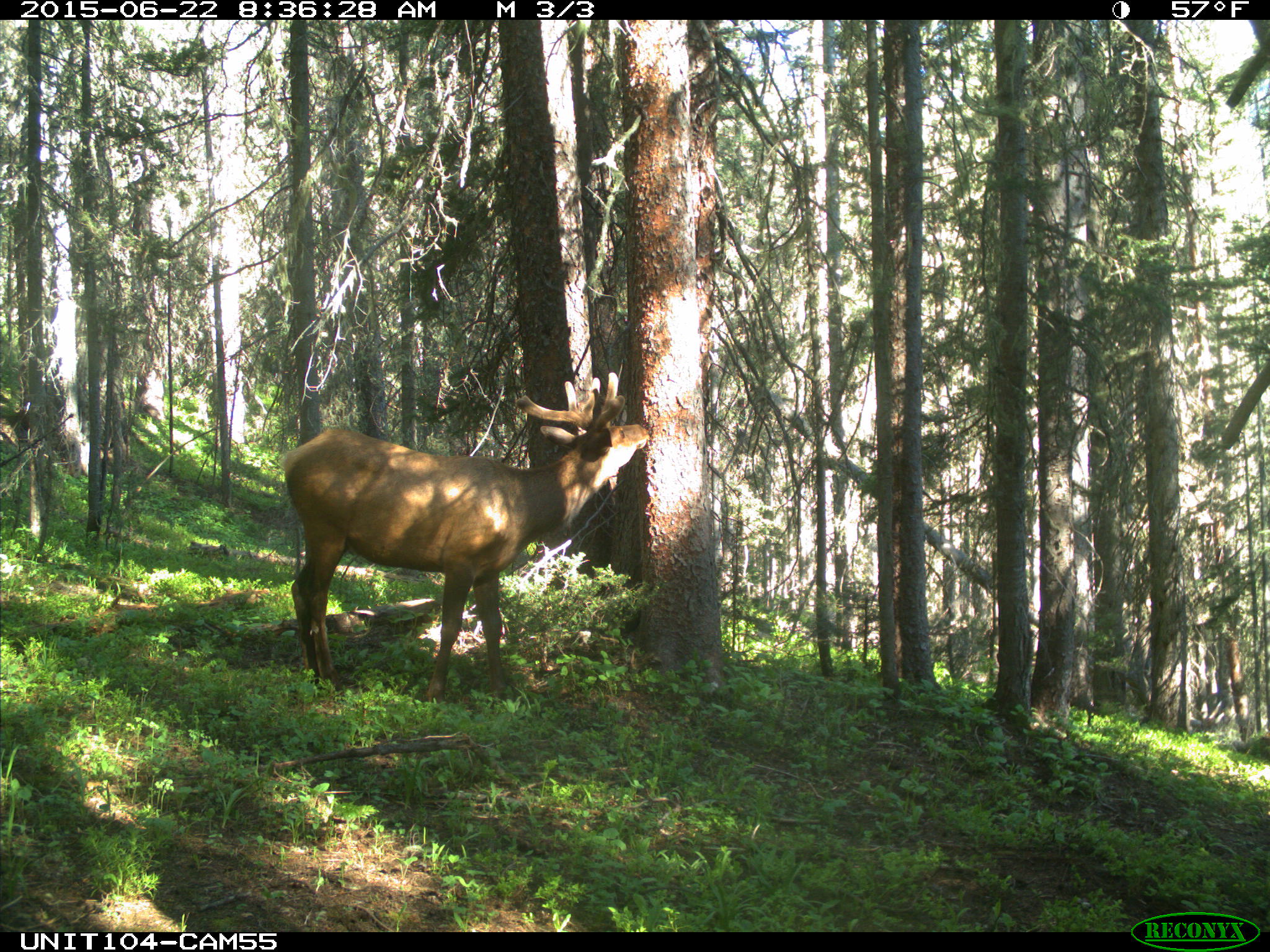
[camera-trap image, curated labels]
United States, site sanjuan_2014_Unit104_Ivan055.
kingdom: Animalia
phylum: Chordata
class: Mammalia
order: Artiodactyla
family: Cervidae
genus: Cervus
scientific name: Cervus elaphus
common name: red deer